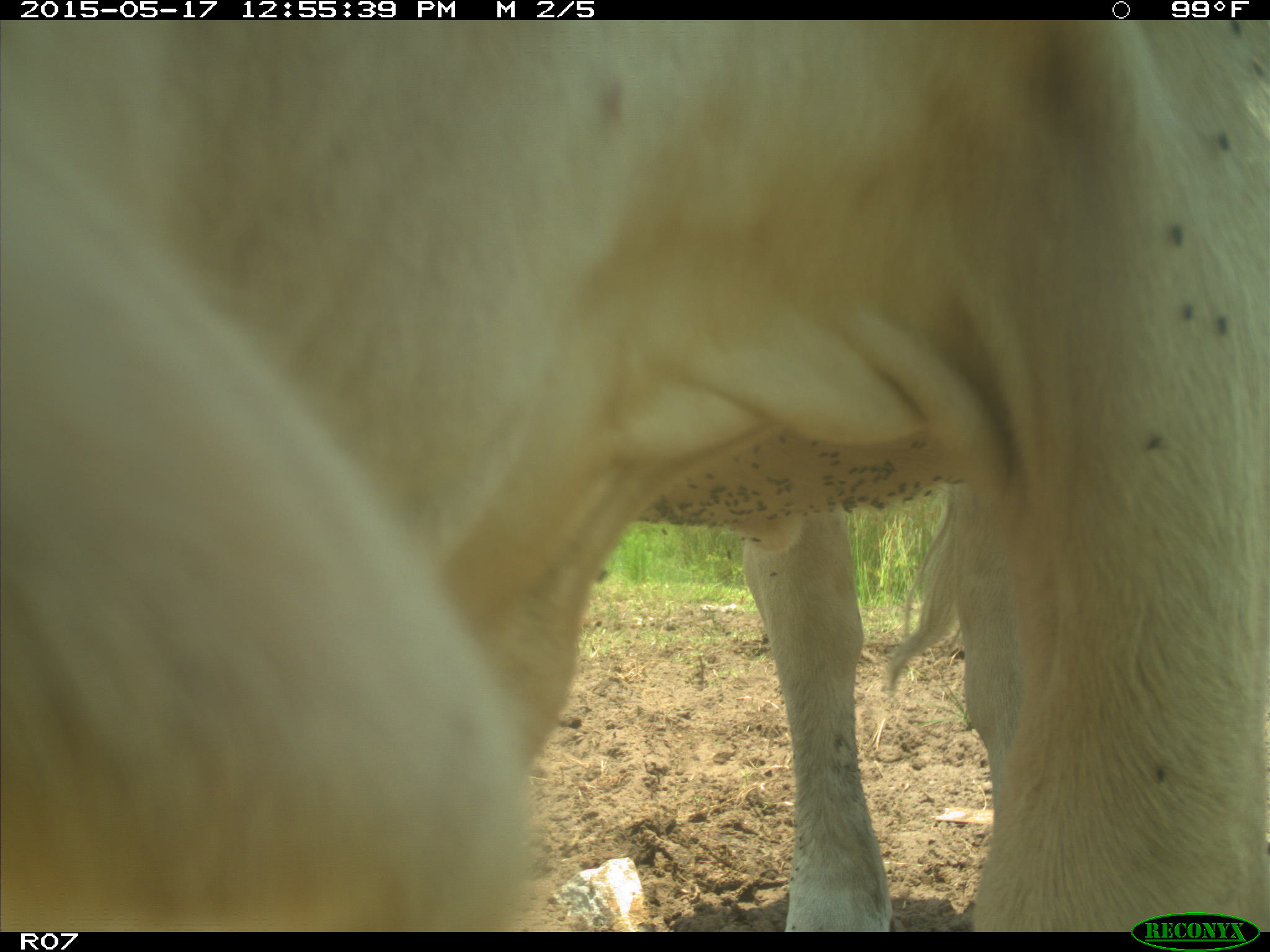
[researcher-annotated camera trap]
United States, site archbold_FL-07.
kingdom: Animalia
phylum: Chordata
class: Mammalia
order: Artiodactyla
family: Bovidae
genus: Bos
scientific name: Bos taurus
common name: domestic cow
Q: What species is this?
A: Bos taurus (domestic cow).